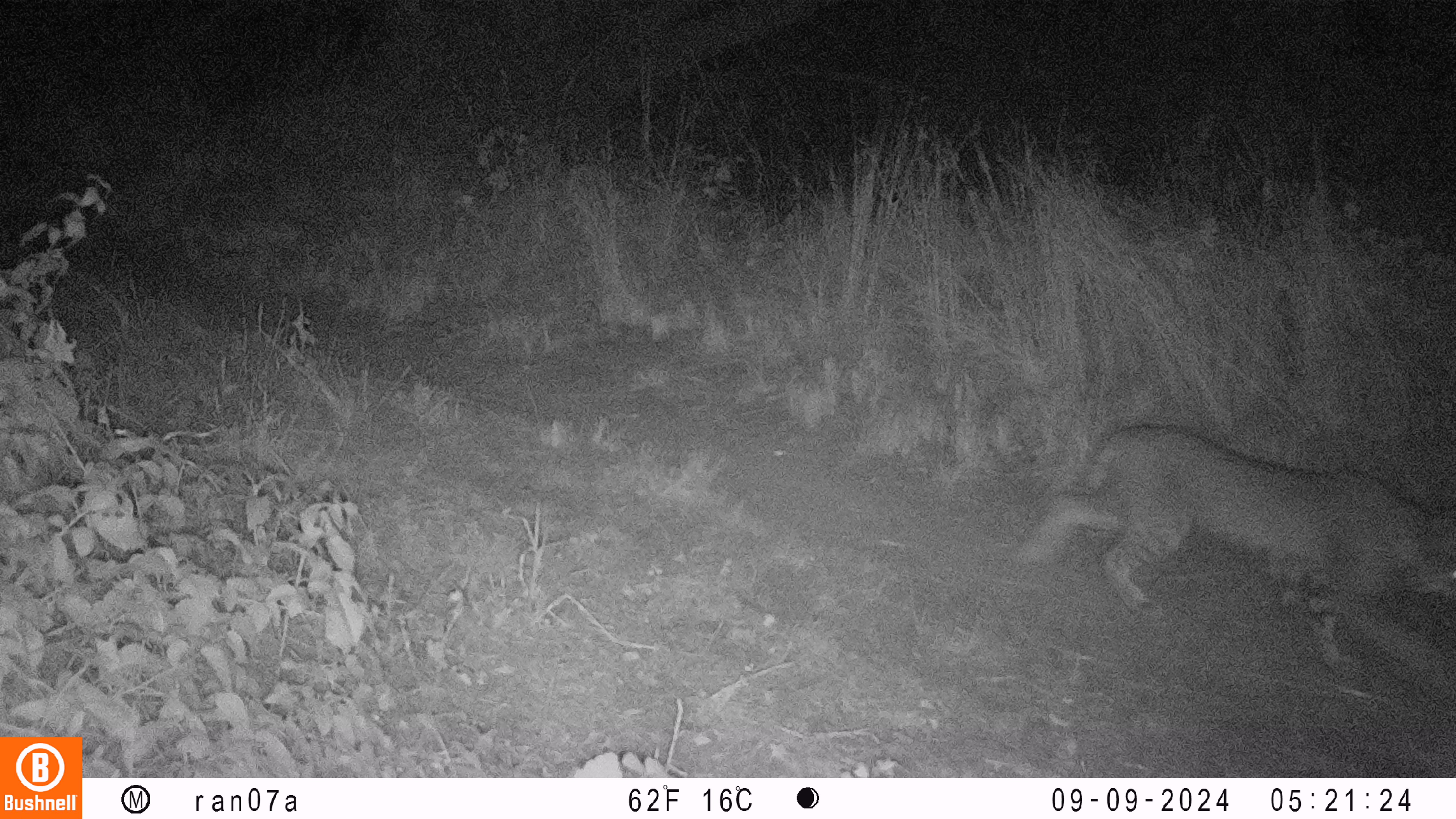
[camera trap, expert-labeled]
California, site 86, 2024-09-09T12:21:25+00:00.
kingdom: Animalia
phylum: Chordata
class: Mammalia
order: Carnivora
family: Felidae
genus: Lynx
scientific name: Lynx rufus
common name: bobcat